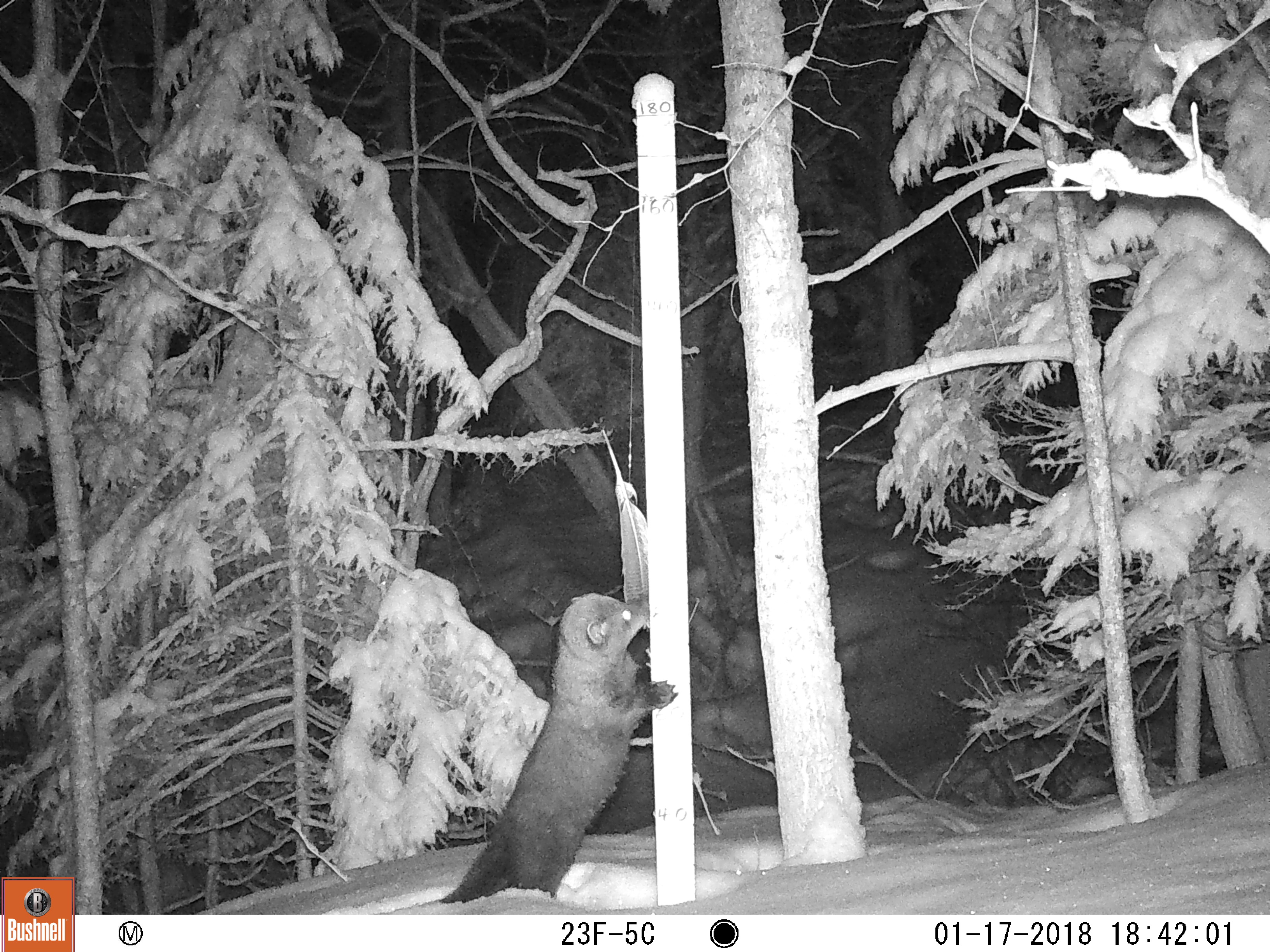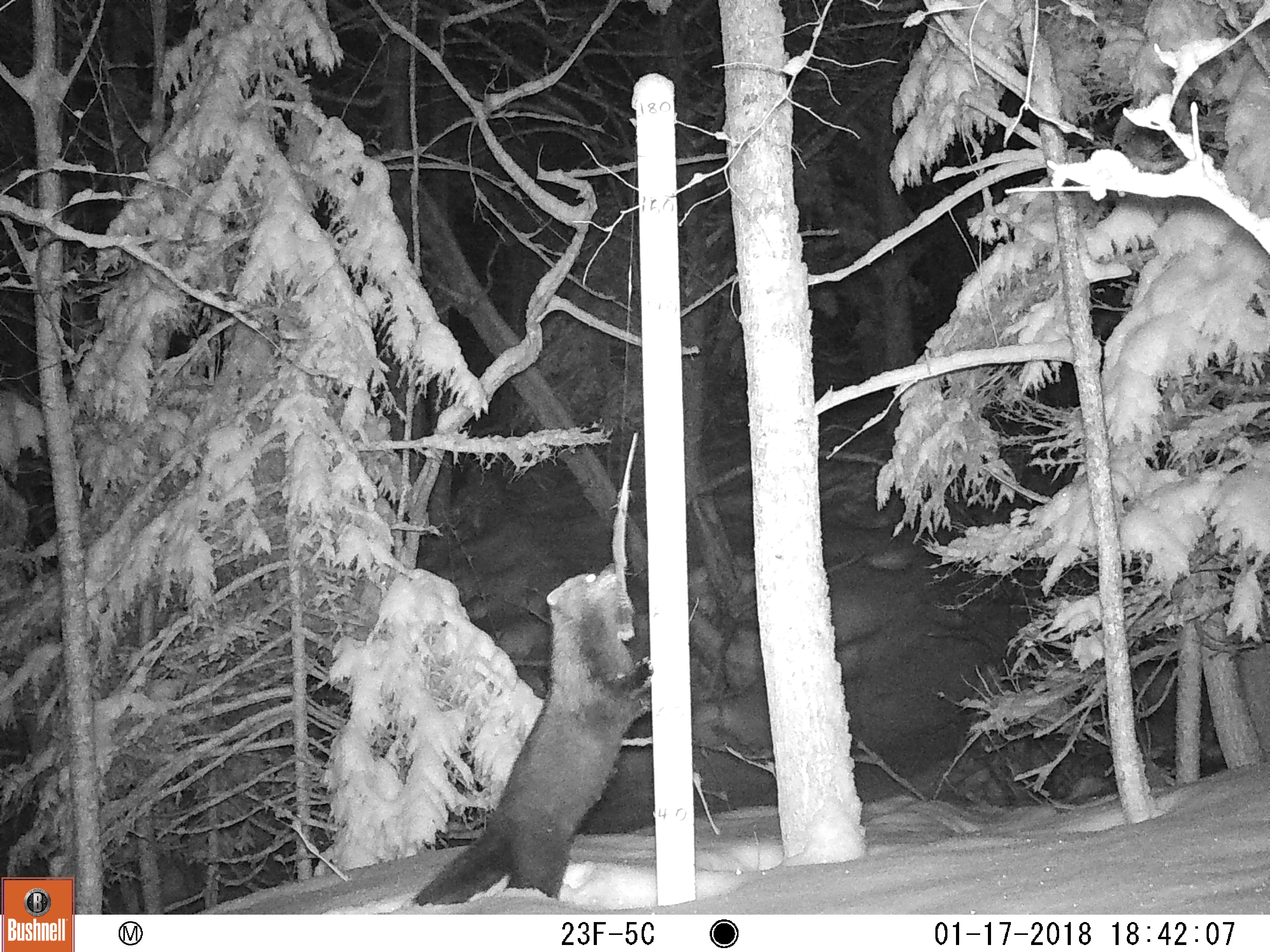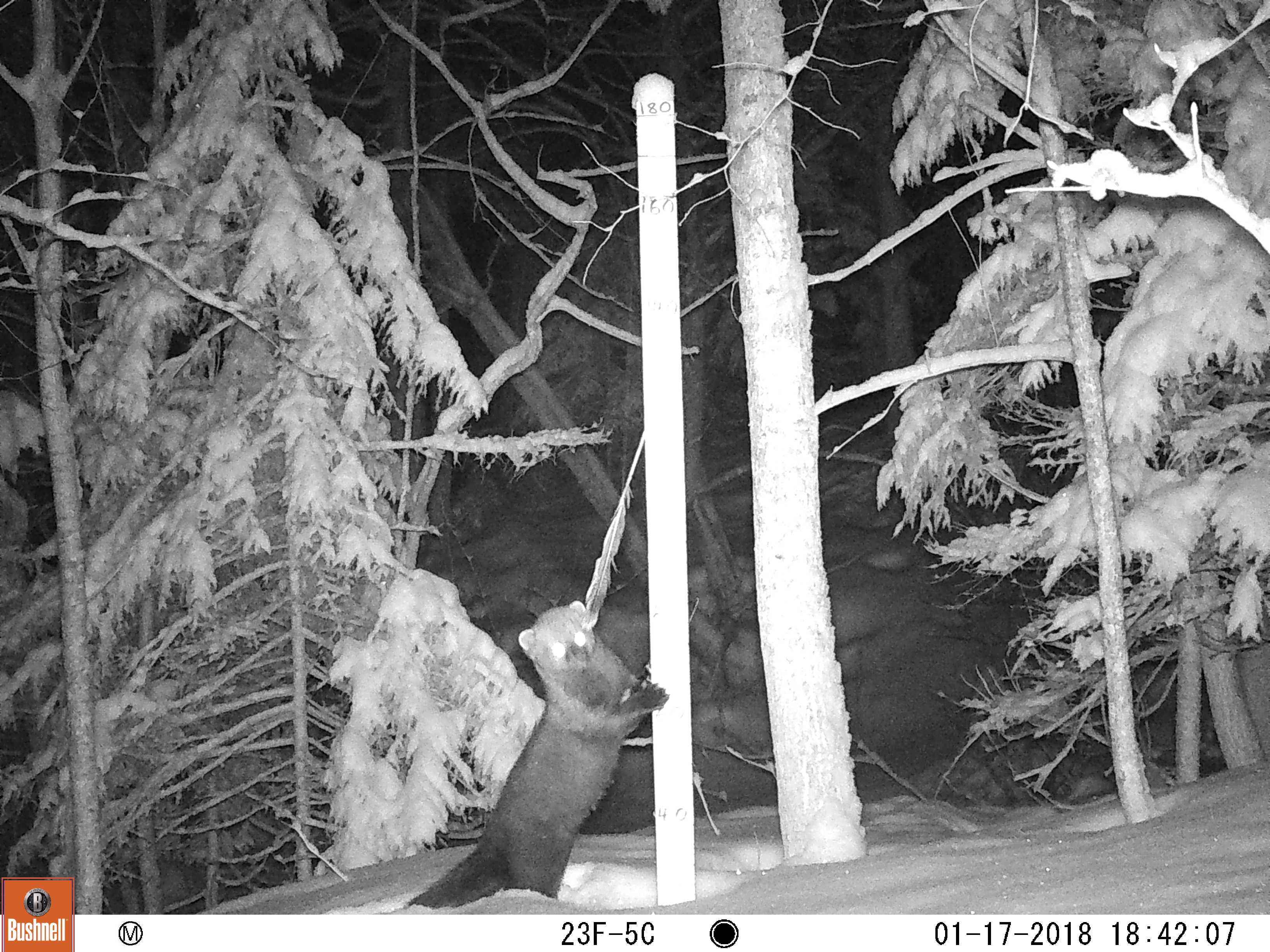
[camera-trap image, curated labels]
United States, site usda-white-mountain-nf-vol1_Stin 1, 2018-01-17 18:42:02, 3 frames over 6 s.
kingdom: Animalia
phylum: Chordata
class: Mammalia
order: Carnivora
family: Mustelidae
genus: Pekania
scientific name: Pekania pennanti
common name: fisher